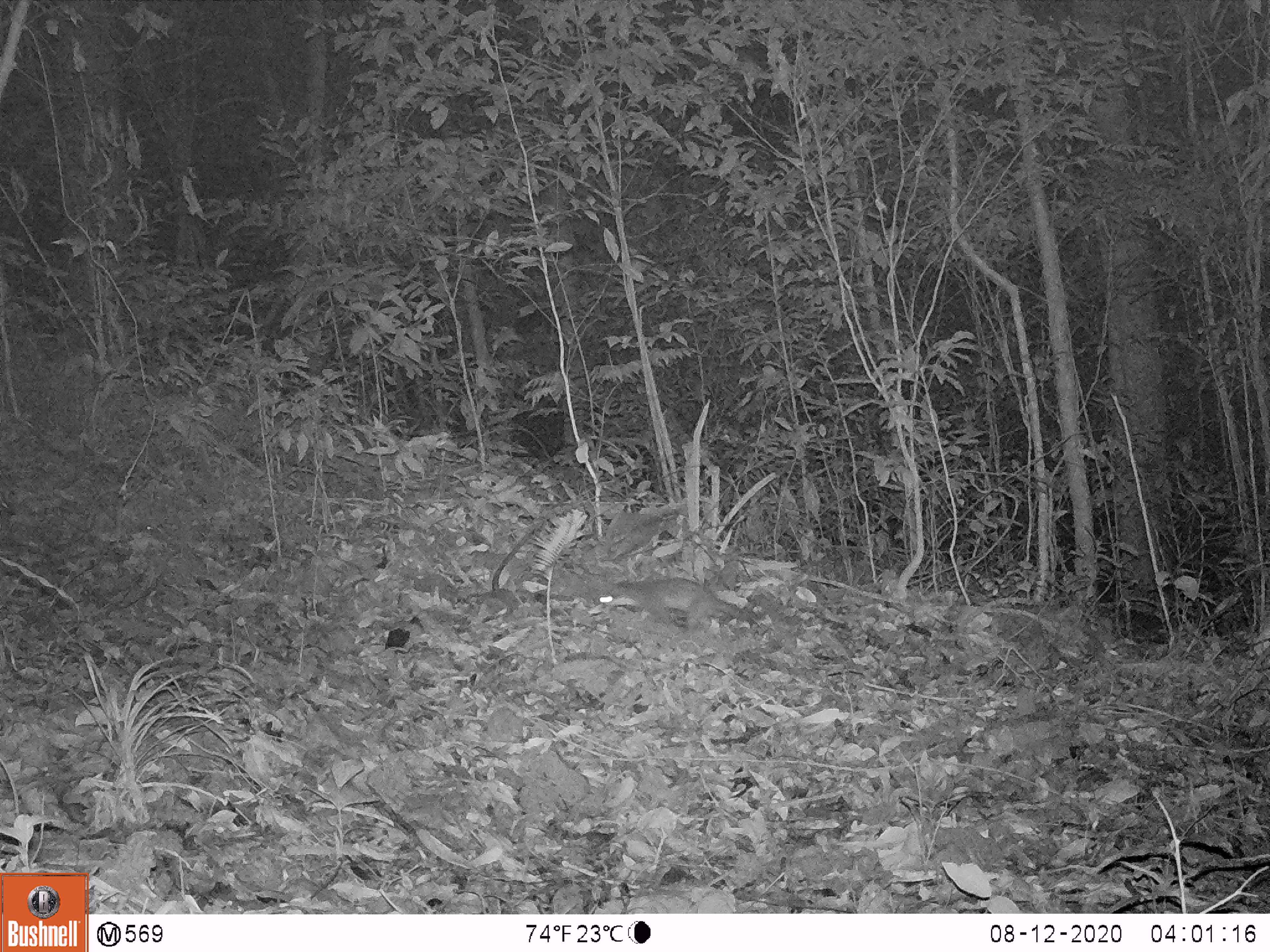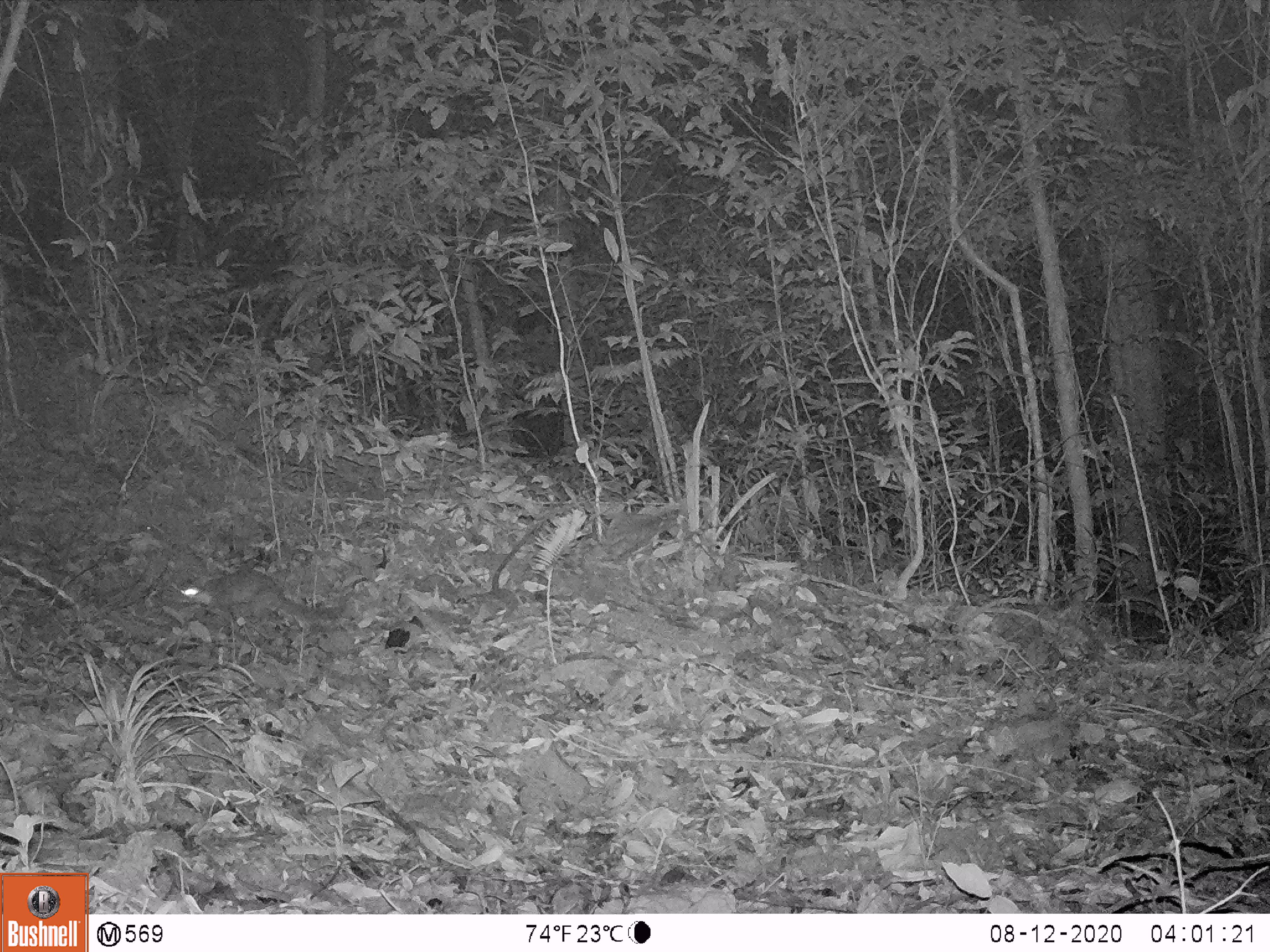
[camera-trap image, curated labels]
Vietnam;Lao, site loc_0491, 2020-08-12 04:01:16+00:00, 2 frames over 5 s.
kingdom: Animalia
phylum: Chordata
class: Mammalia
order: Carnivora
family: Mustelidae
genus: Melogale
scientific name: Melogale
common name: ferret badger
Ferret badger (Melogale). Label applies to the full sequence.